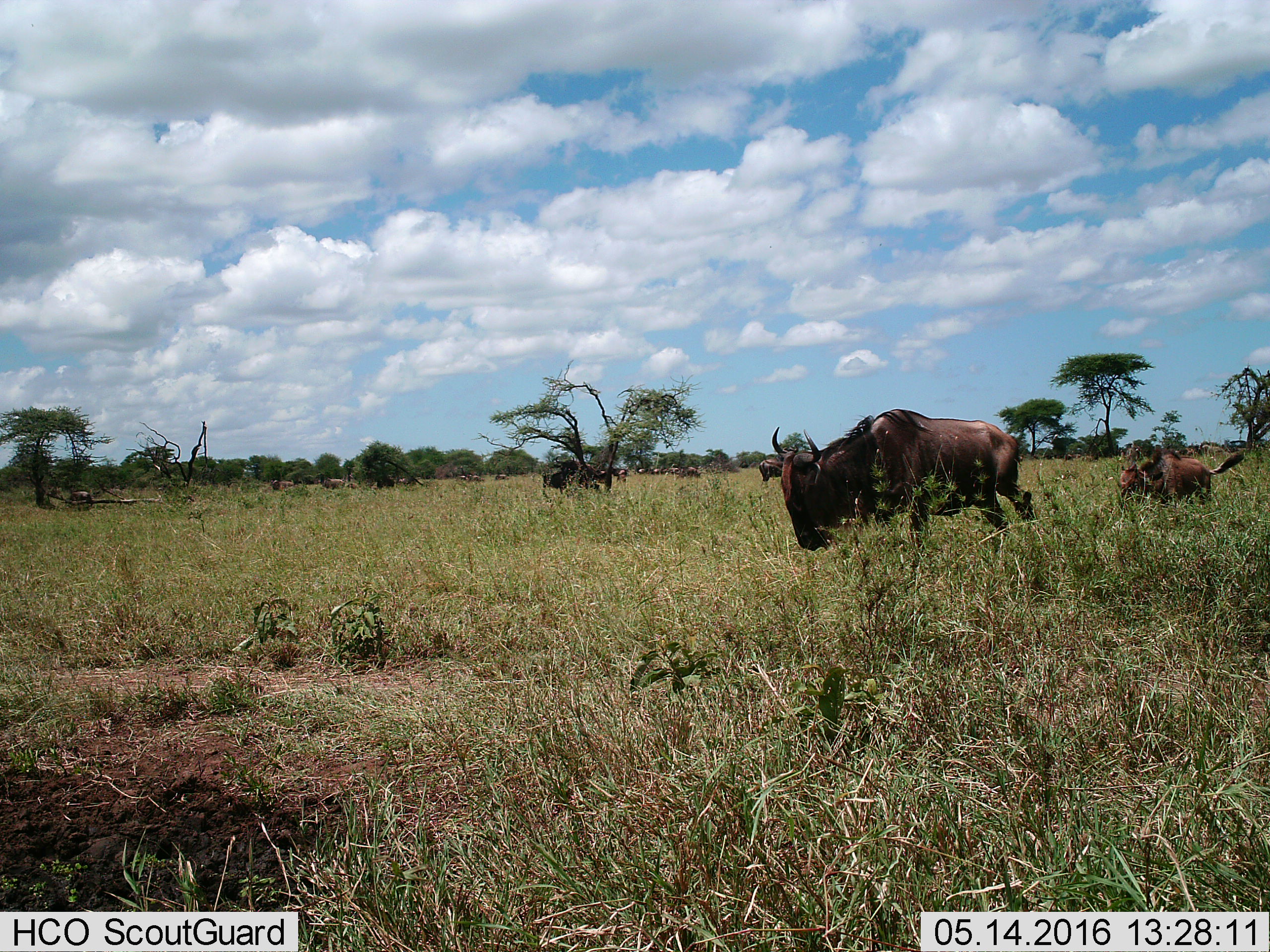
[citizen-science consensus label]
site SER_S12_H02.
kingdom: Animalia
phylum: Chordata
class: Mammalia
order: Artiodactyla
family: Bovidae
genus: Connochaetes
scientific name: Connochaetes taurinus taurinus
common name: blue wildebeest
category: wildebeestblue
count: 11-50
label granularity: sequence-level